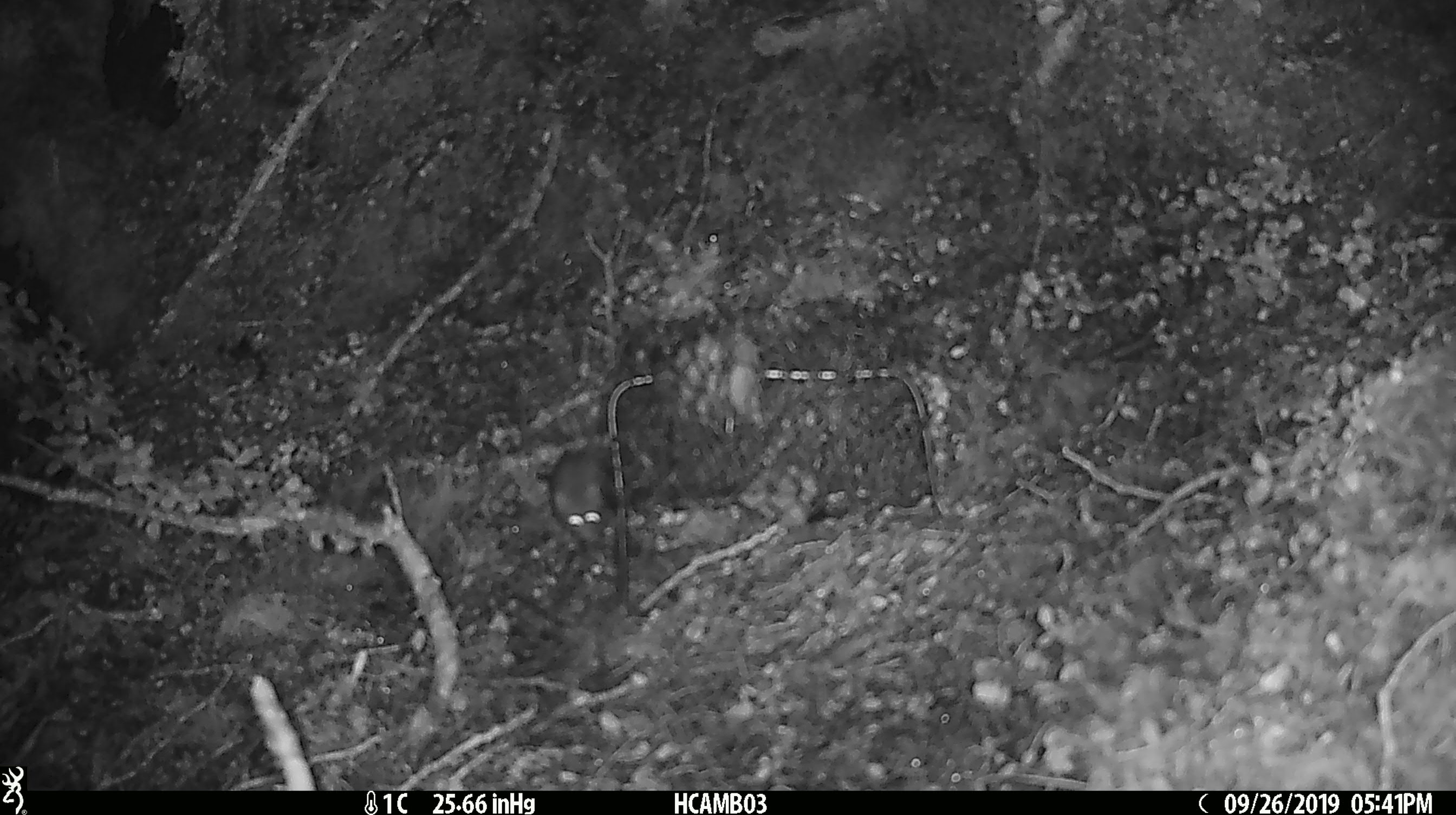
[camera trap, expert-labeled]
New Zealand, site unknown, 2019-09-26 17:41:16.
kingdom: Animalia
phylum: Chordata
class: Mammalia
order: Rodentia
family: Muridae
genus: Mus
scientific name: Mus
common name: mouse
Mouse (Mus).